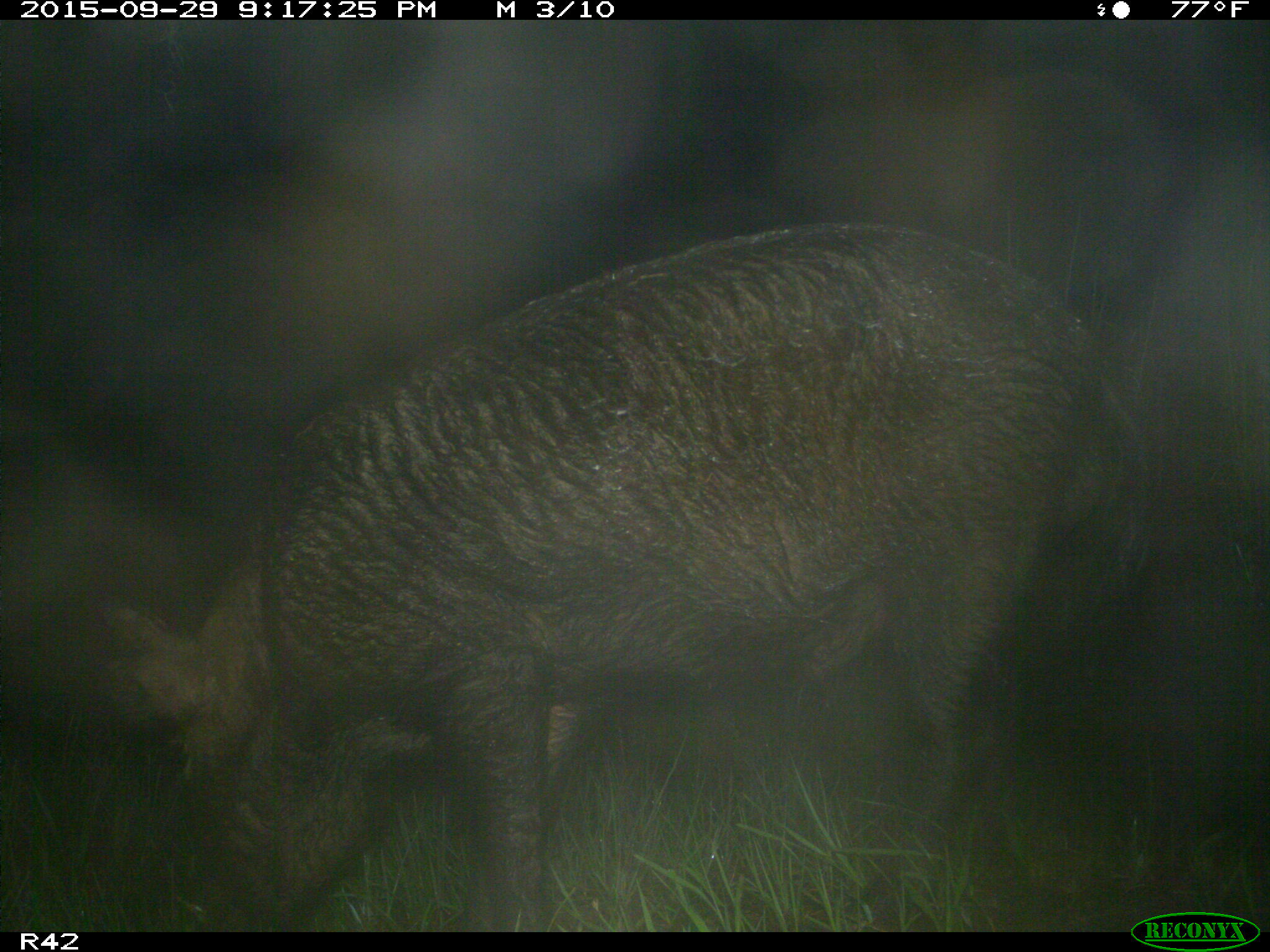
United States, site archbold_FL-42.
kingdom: Animalia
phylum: Chordata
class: Mammalia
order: Artiodactyla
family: Suidae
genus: Sus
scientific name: Sus scrofa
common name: wild boar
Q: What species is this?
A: Sus scrofa (wild boar).